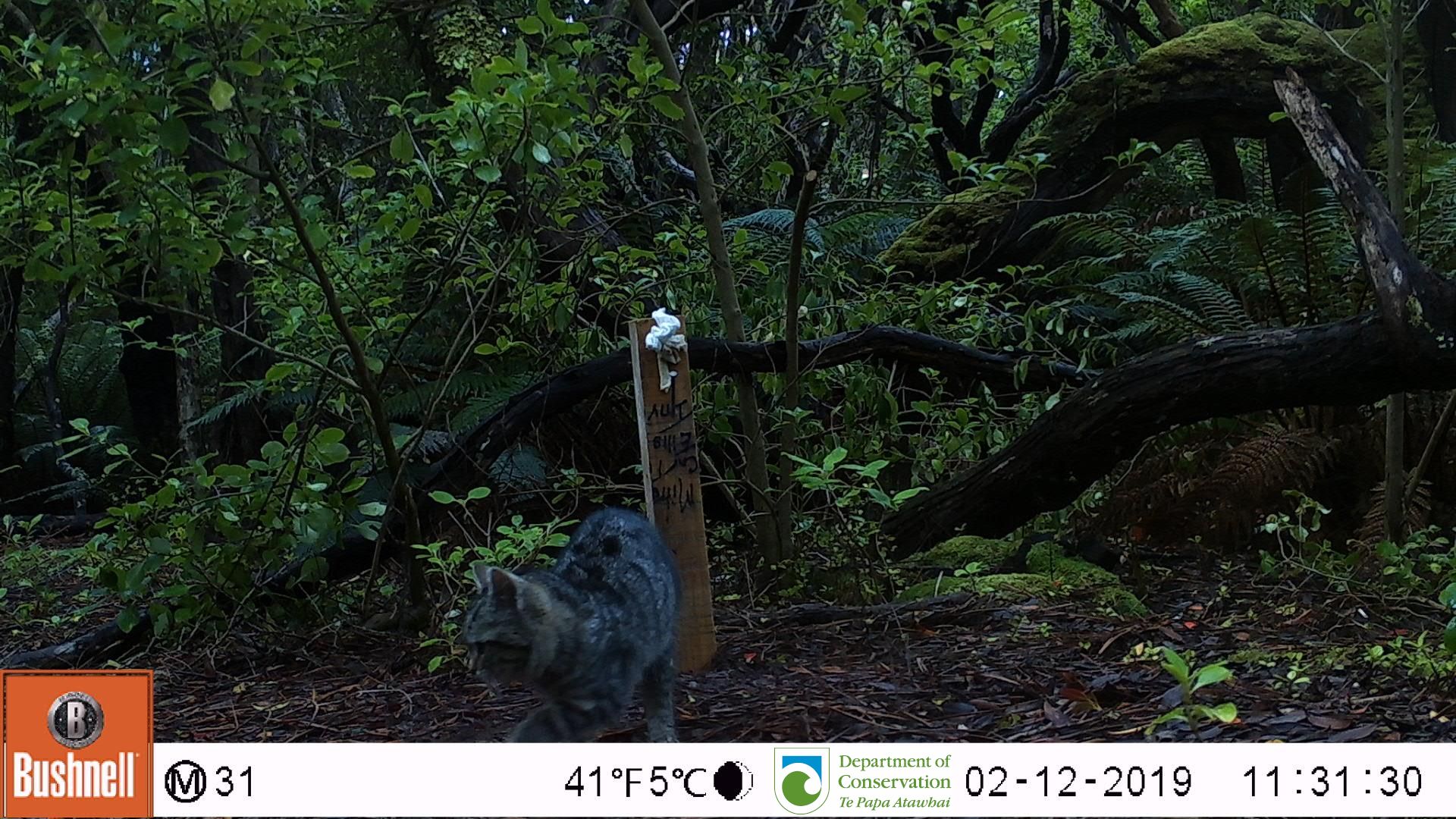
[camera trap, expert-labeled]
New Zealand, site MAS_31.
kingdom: Animalia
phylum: Chordata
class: Mammalia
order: Carnivora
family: Felidae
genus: Felis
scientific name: Felis catus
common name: domestic cat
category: cat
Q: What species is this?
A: Cat (domestic cat) (Felis catus).